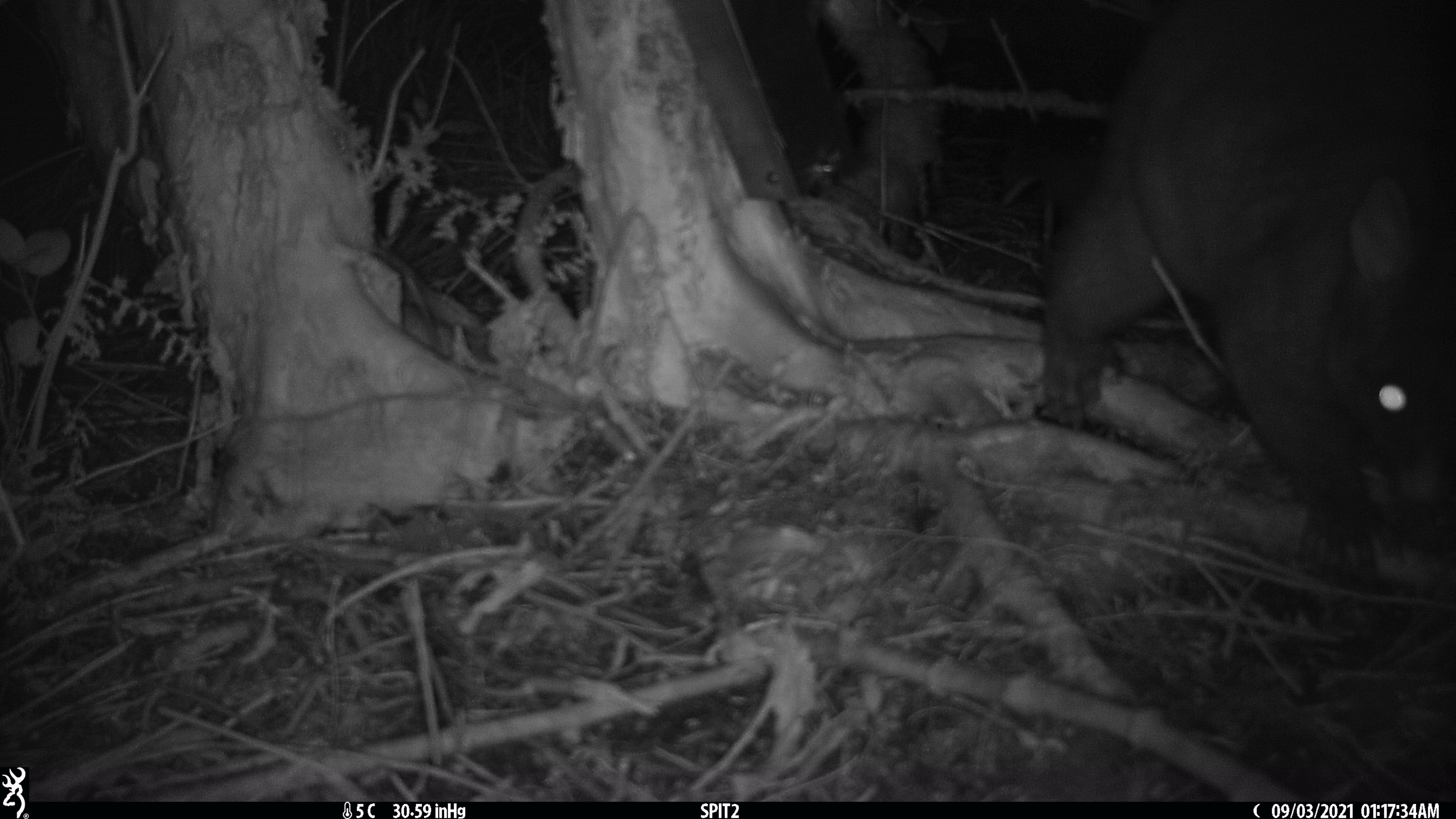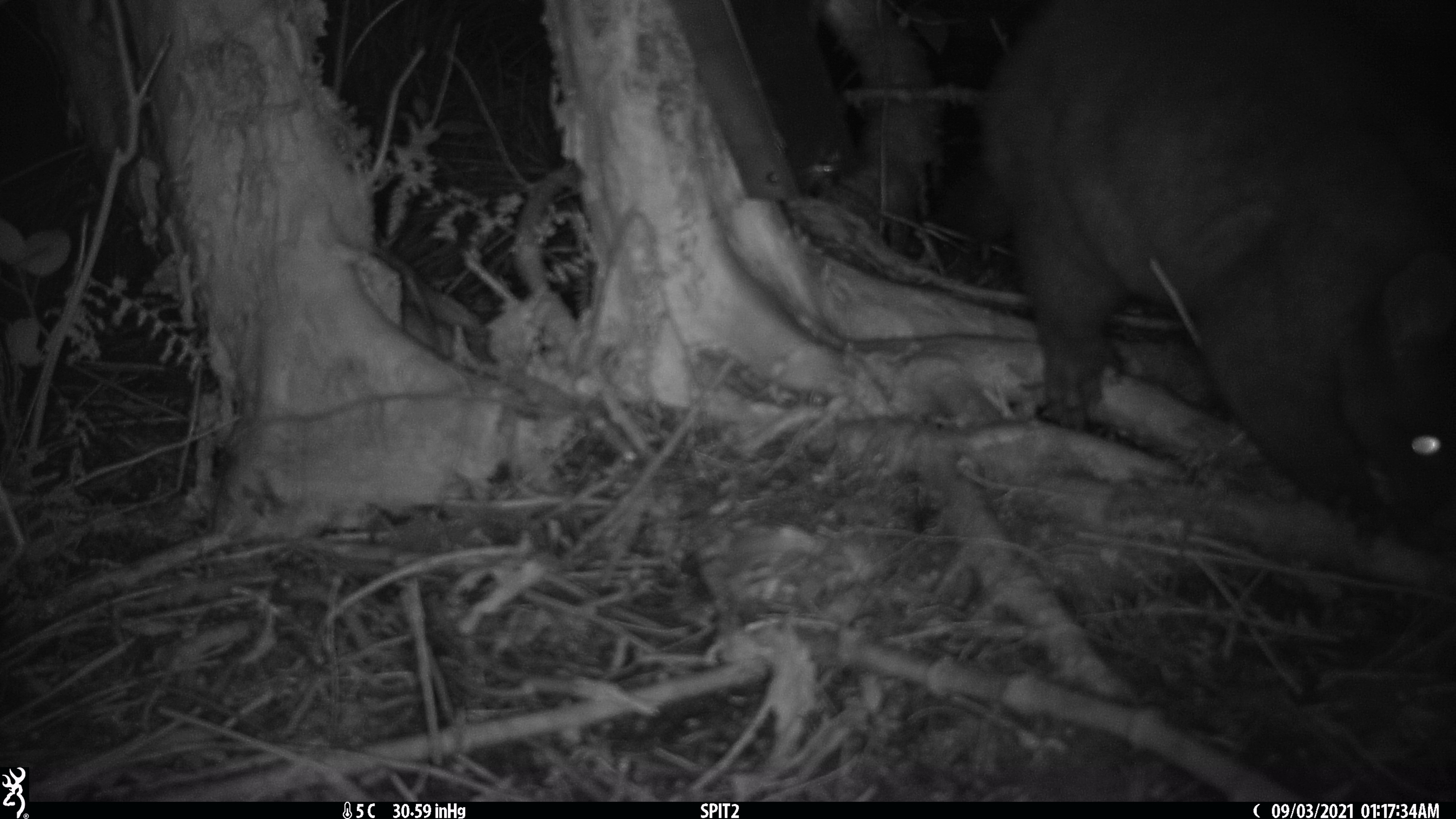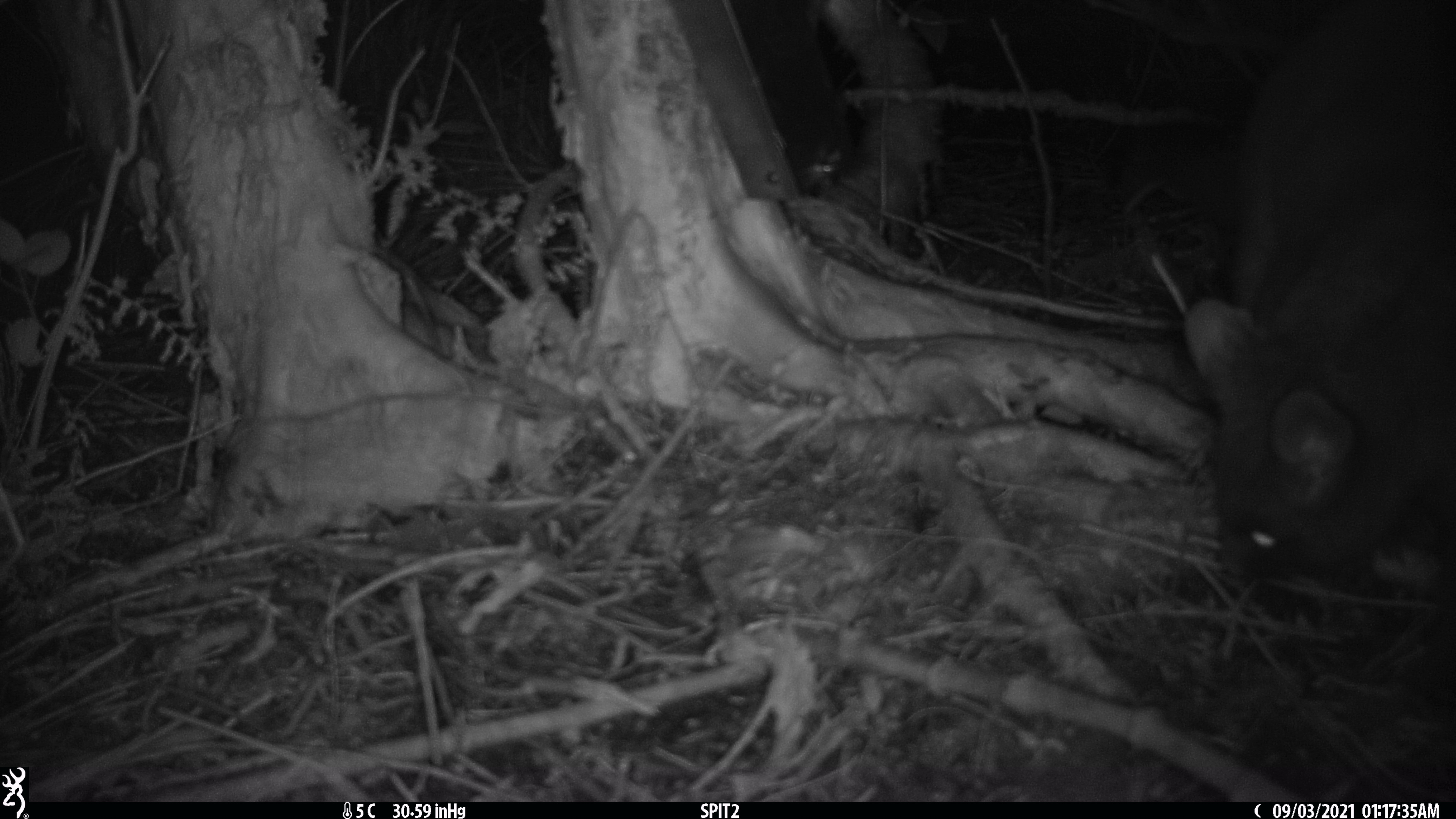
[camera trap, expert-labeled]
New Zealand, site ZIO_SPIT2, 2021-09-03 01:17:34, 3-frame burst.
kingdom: Animalia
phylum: Chordata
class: Mammalia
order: Diprotodontia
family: Phalangeridae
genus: Trichosurus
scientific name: Trichosurus vulpecula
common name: common brushtail possum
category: possum